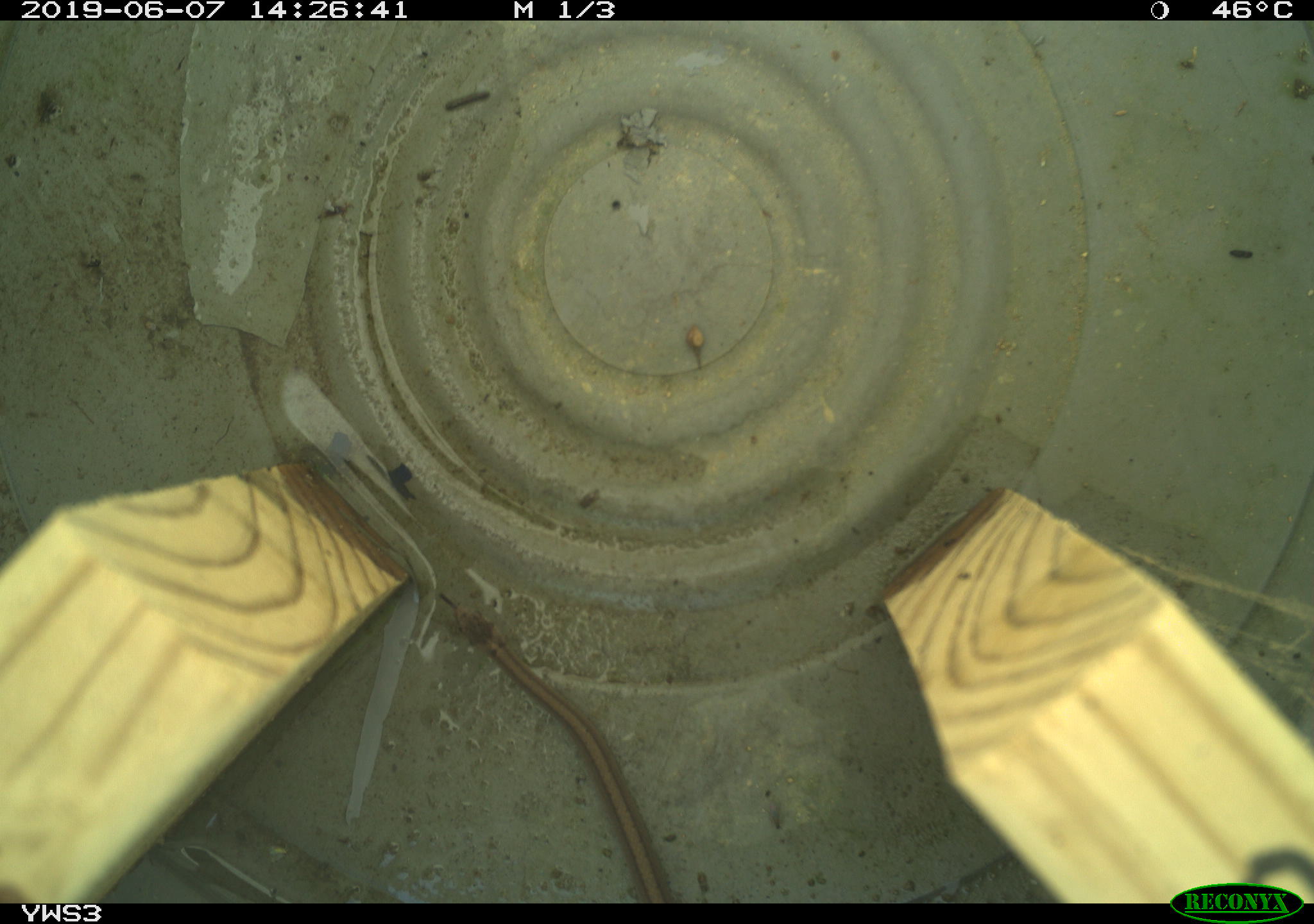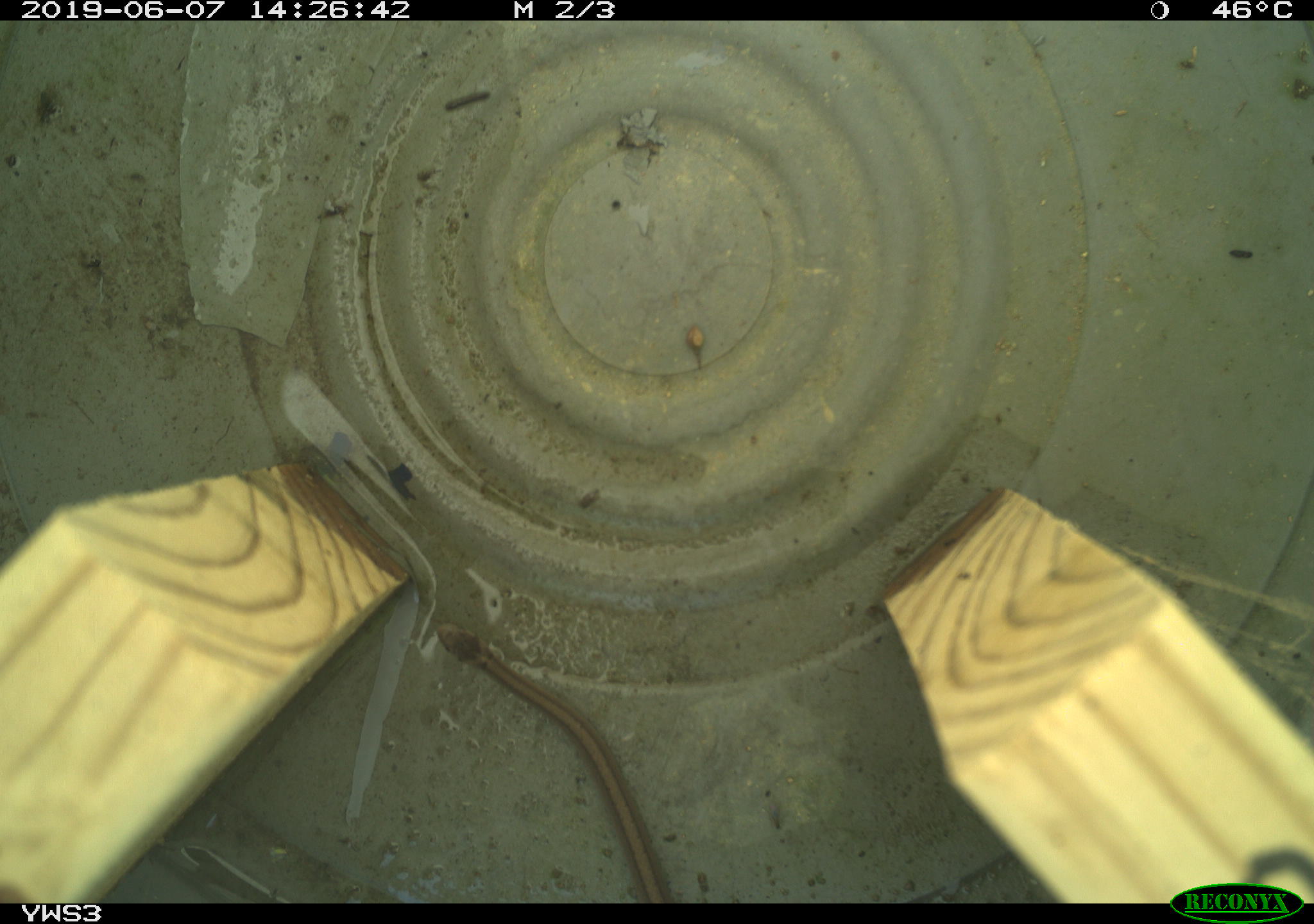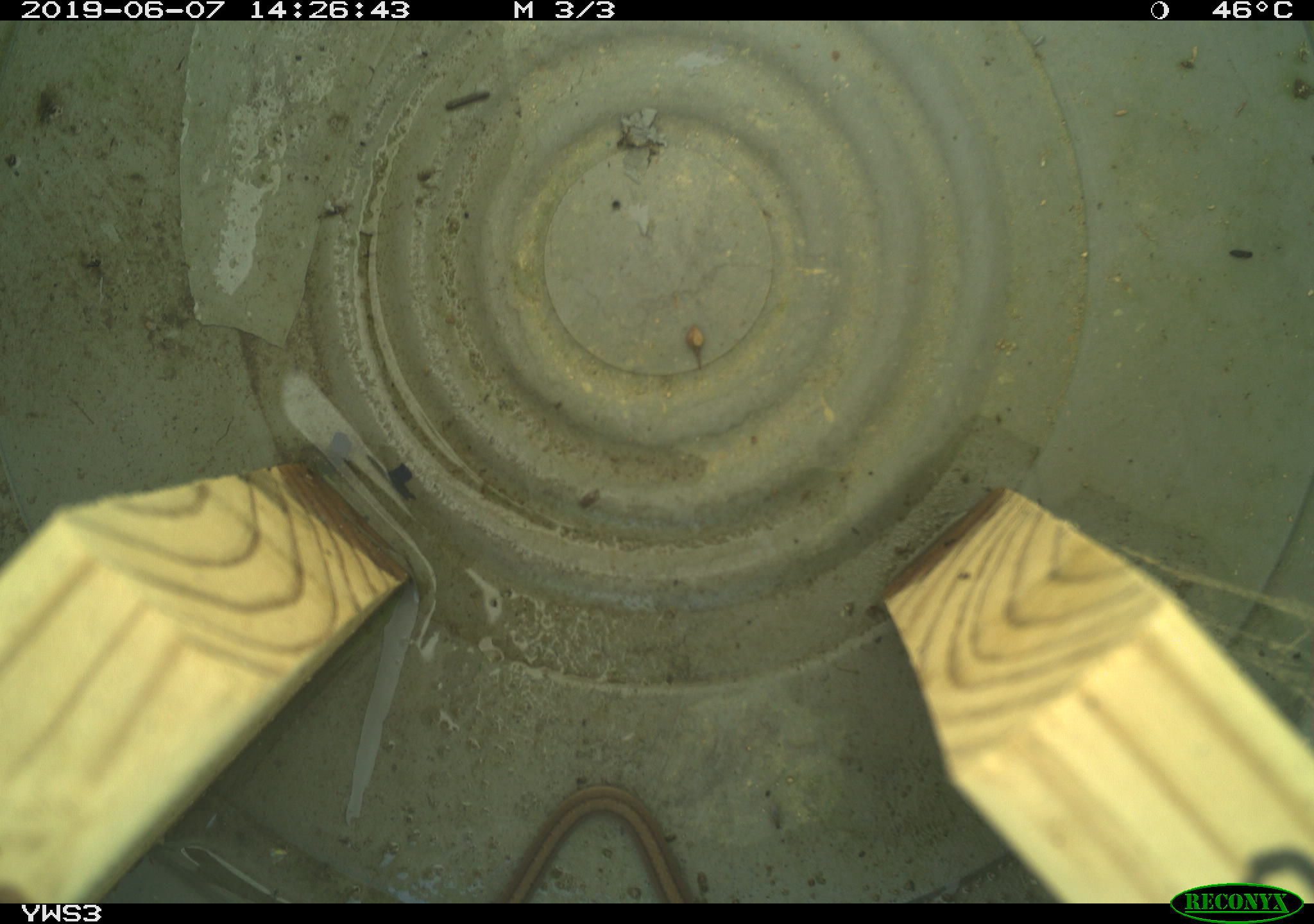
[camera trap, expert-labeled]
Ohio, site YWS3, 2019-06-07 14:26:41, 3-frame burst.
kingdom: Animalia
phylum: Chordata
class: Reptilia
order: Squamata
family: Colubridae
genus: Storeria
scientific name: Storeria dekayi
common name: dekay's brownsnake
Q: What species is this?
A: Dekay's brownsnake (Storeria dekayi).